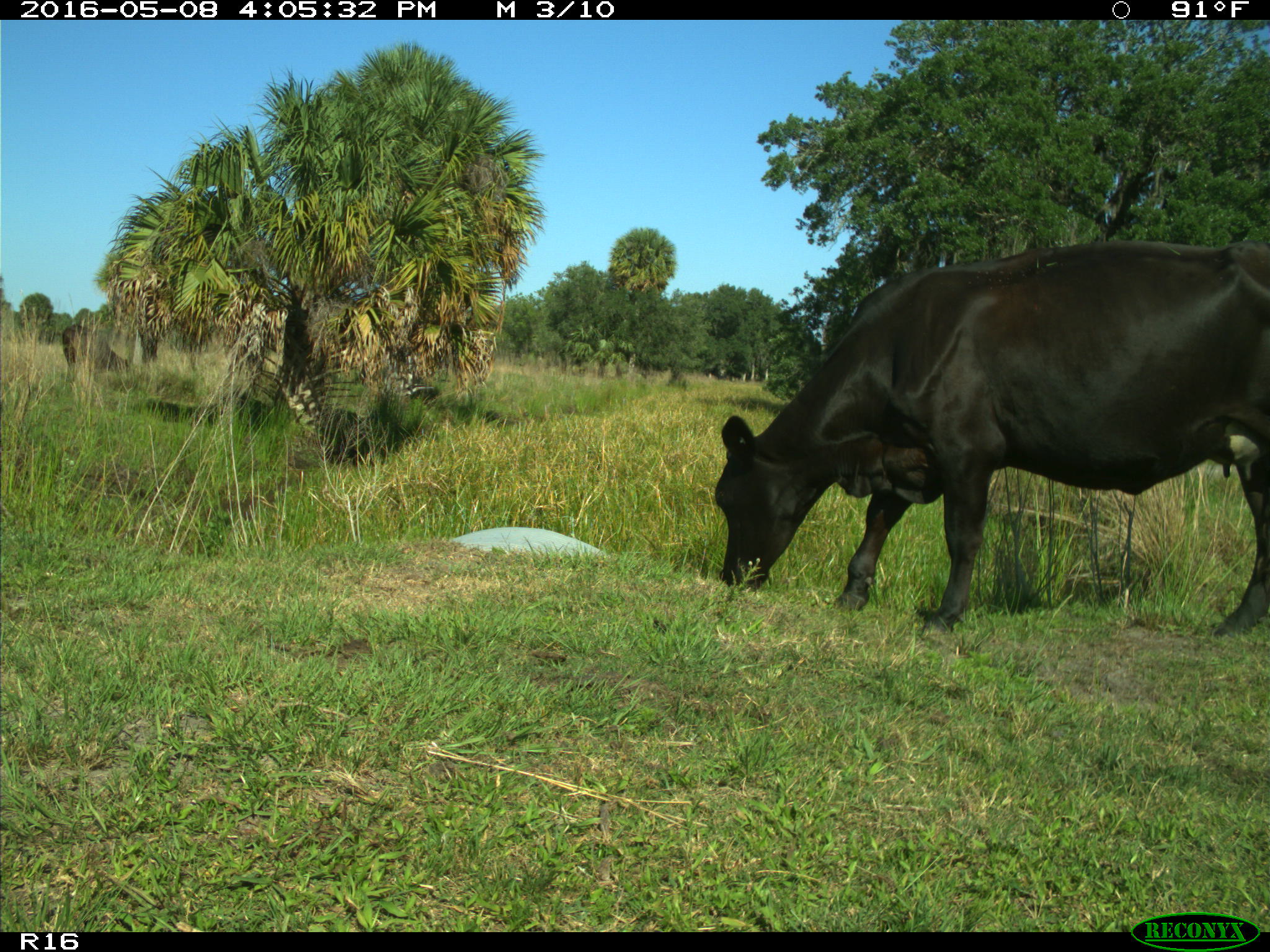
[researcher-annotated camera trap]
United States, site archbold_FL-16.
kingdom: Animalia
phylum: Chordata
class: Mammalia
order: Artiodactyla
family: Bovidae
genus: Bos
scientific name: Bos taurus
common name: domestic cow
Bos taurus (domestic cow).